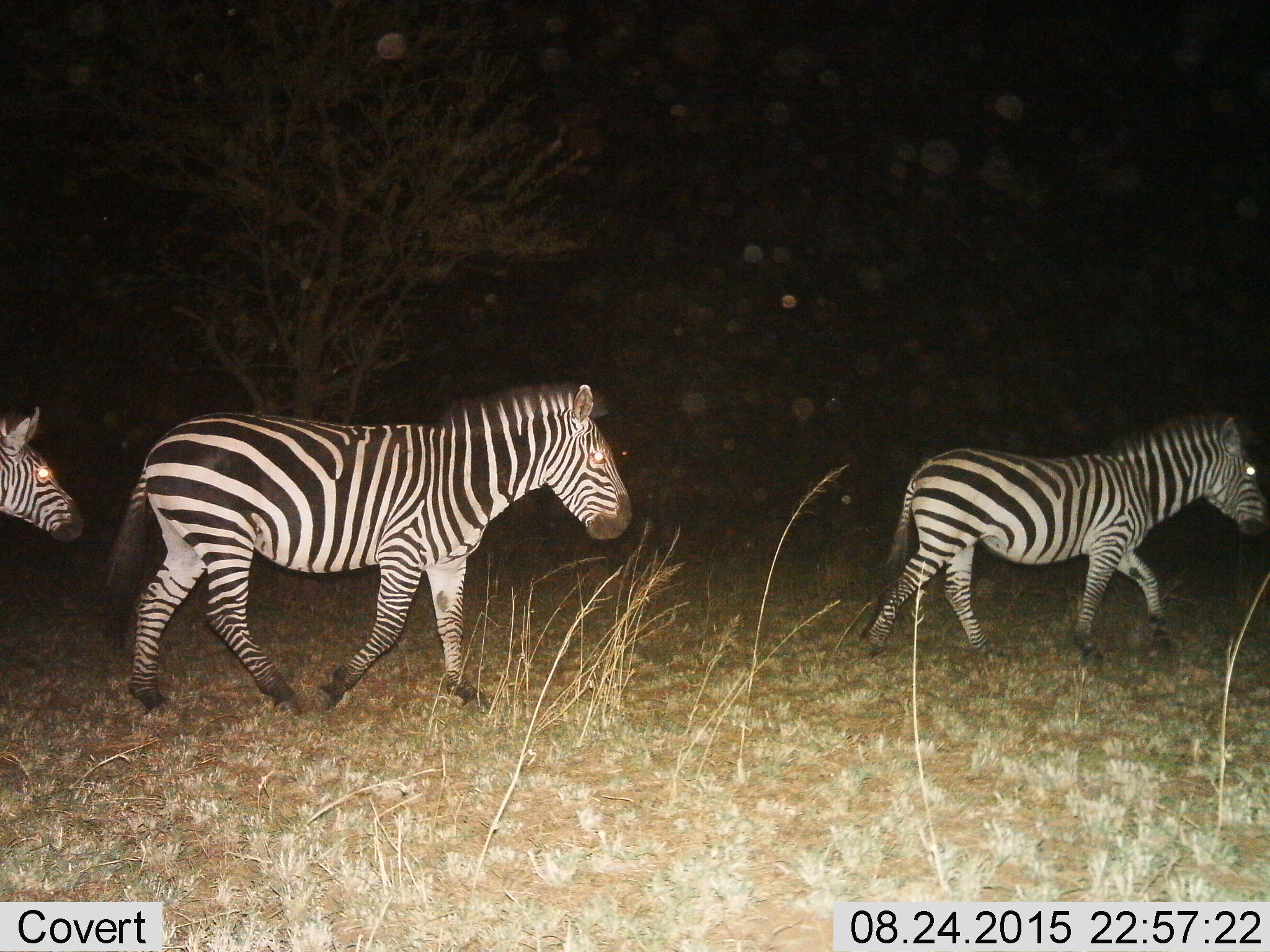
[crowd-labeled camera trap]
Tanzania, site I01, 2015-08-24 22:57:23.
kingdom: Animalia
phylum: Chordata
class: Mammalia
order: Perissodactyla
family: Equidae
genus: Equus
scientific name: Equus quagga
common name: plains zebra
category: zebra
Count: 3.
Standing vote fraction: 10%.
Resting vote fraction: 0%.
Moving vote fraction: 100%.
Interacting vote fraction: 10%.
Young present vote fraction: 0%.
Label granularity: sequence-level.